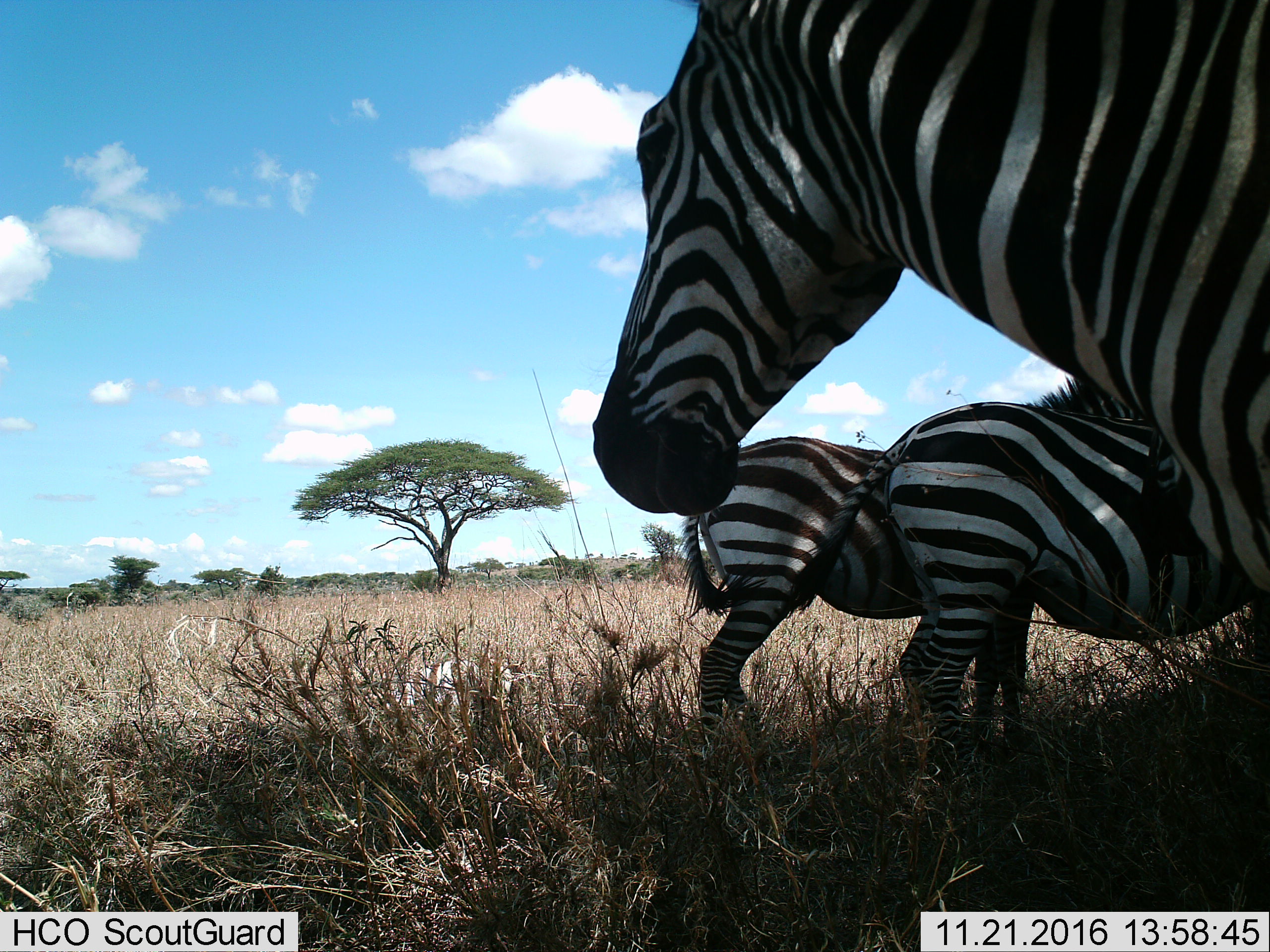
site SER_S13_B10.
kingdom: Animalia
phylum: Chordata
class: Mammalia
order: Perissodactyla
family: Equidae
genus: Equus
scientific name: Equus quagga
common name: plains zebra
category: zebraplains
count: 3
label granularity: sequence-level